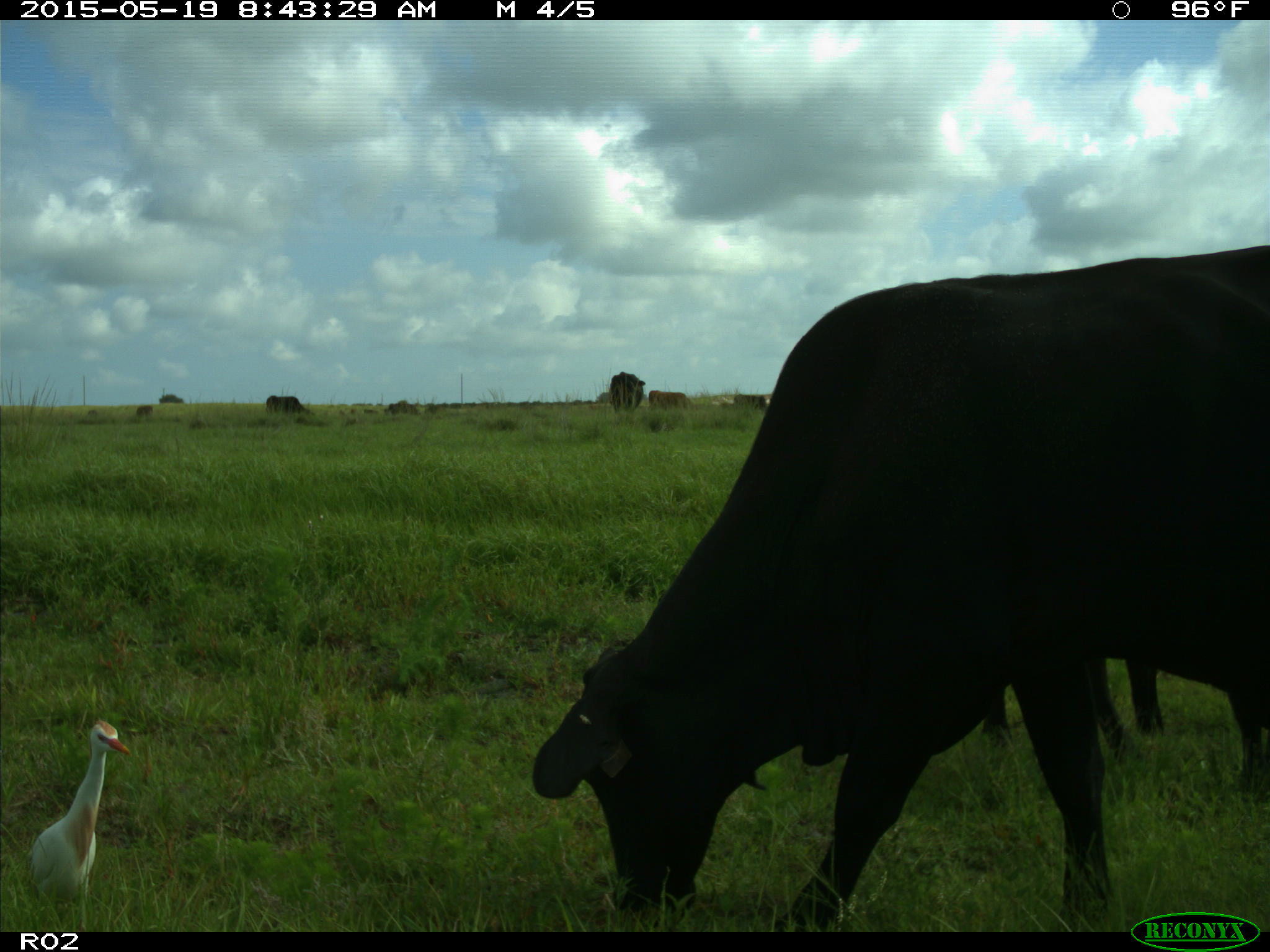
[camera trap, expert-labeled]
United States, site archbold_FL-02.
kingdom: Animalia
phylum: Chordata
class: Mammalia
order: Artiodactyla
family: Bovidae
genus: Bos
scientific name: Bos taurus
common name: domestic cow